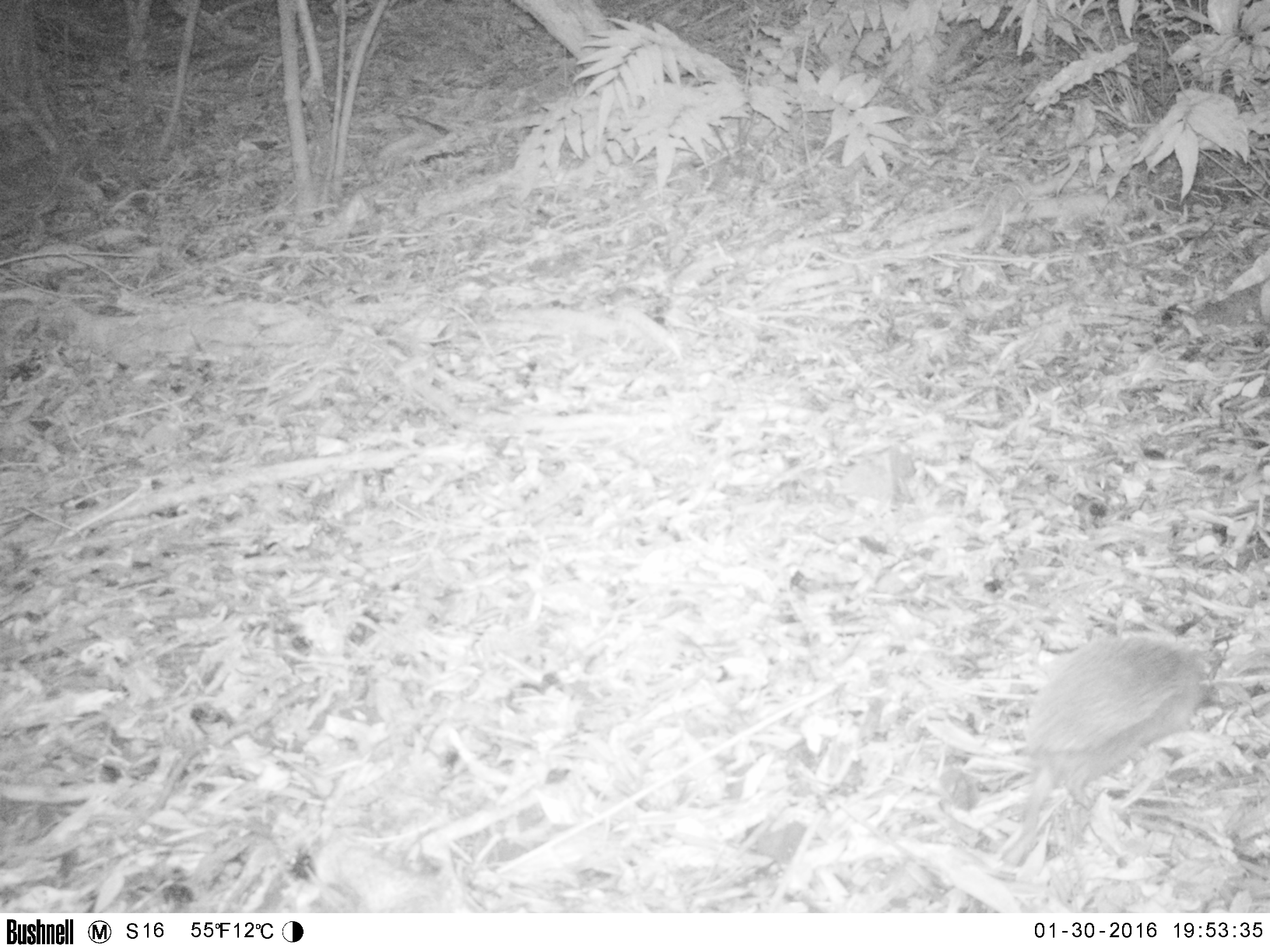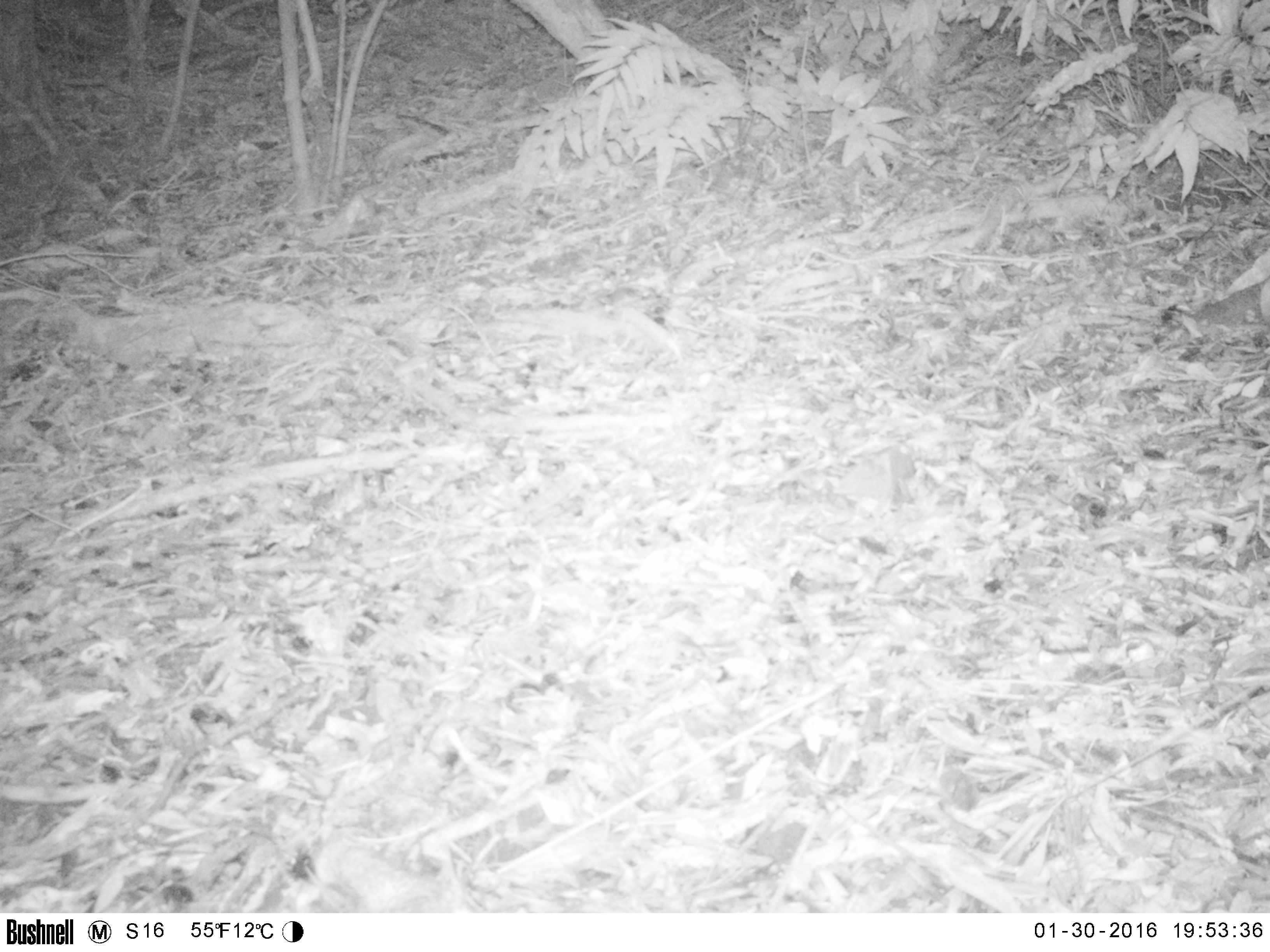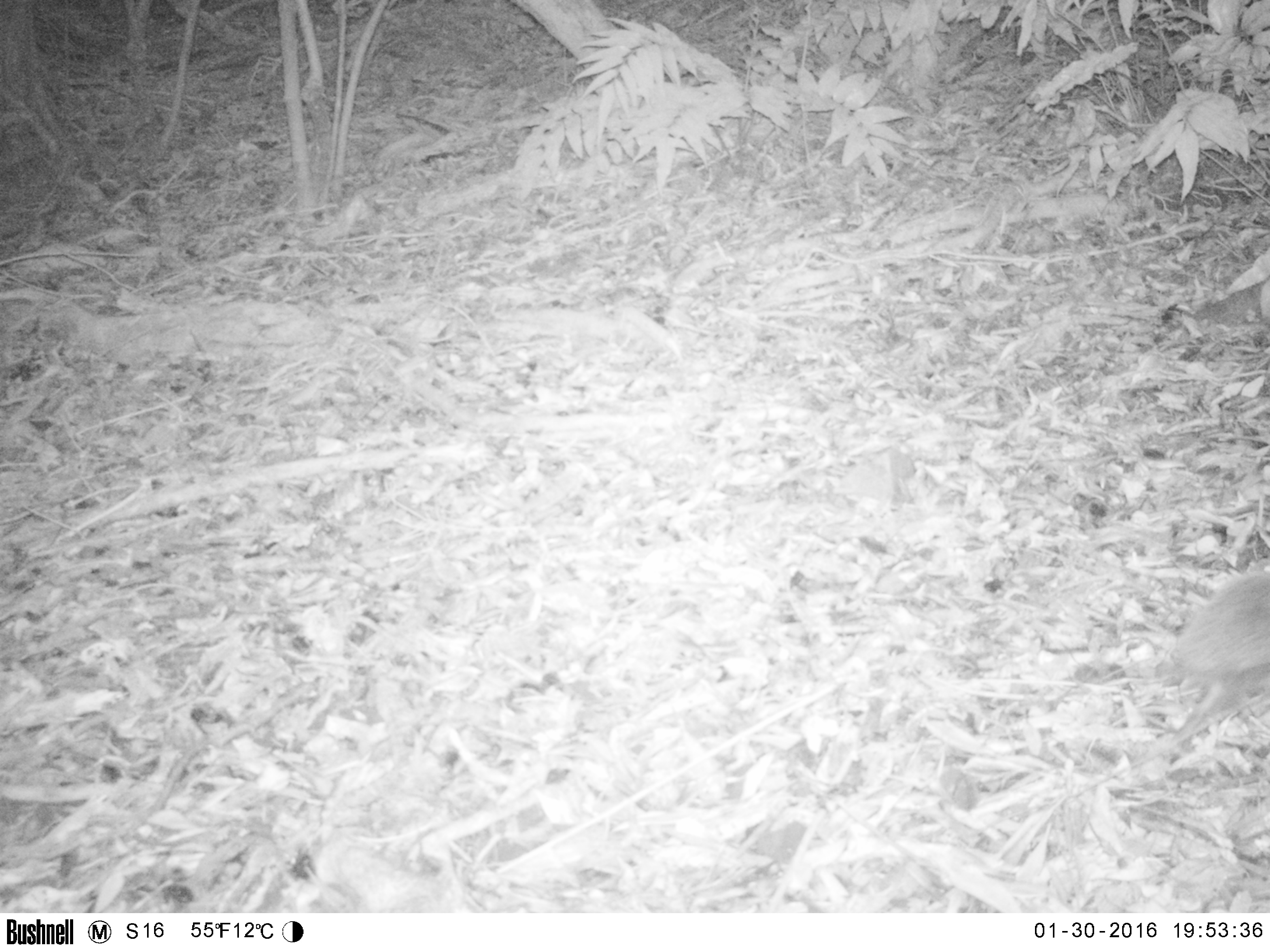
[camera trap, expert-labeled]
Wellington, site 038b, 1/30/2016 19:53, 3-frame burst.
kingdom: Animalia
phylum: Chordata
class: Mammalia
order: Eulipotyphla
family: Erinaceidae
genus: Erinaceus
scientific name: Erinaceus europaeus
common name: hedgehog